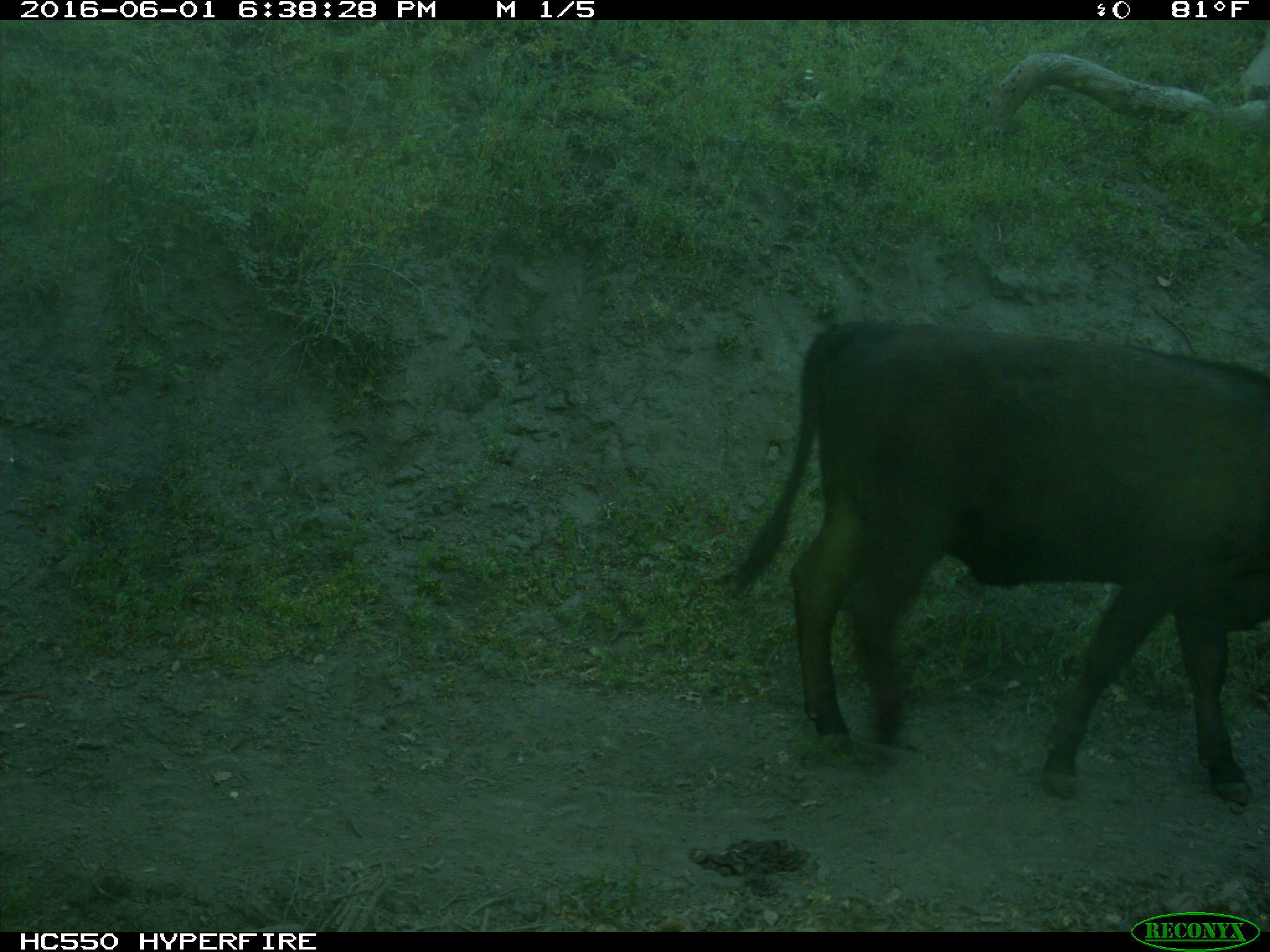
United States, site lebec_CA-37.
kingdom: Animalia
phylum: Chordata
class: Mammalia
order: Artiodactyla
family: Bovidae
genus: Bos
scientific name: Bos taurus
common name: domestic cow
Bos taurus (domestic cow).